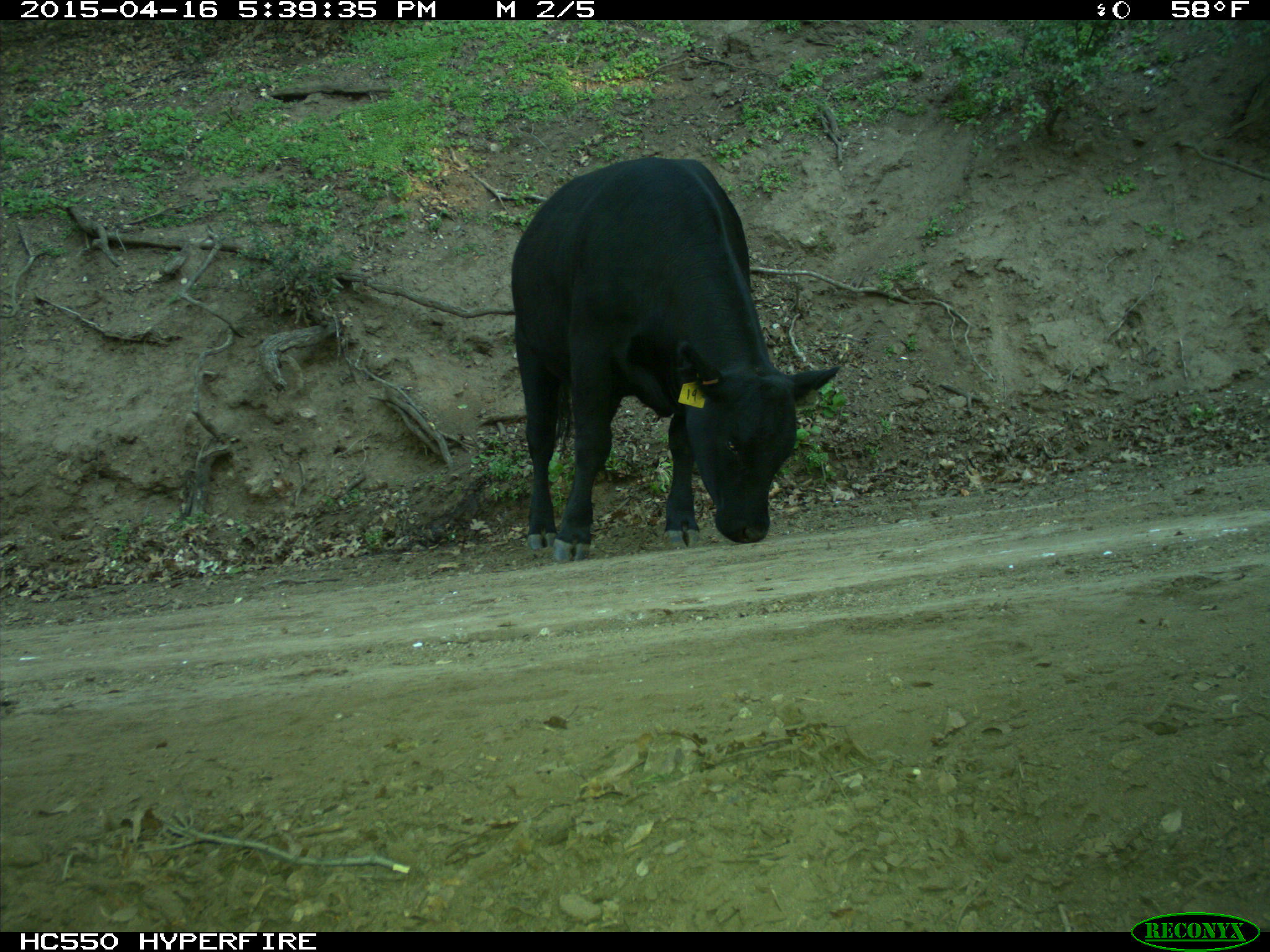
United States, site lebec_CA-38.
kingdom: Animalia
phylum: Chordata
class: Mammalia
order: Artiodactyla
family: Bovidae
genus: Bos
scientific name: Bos taurus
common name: domestic cow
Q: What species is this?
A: Bos taurus (domestic cow).